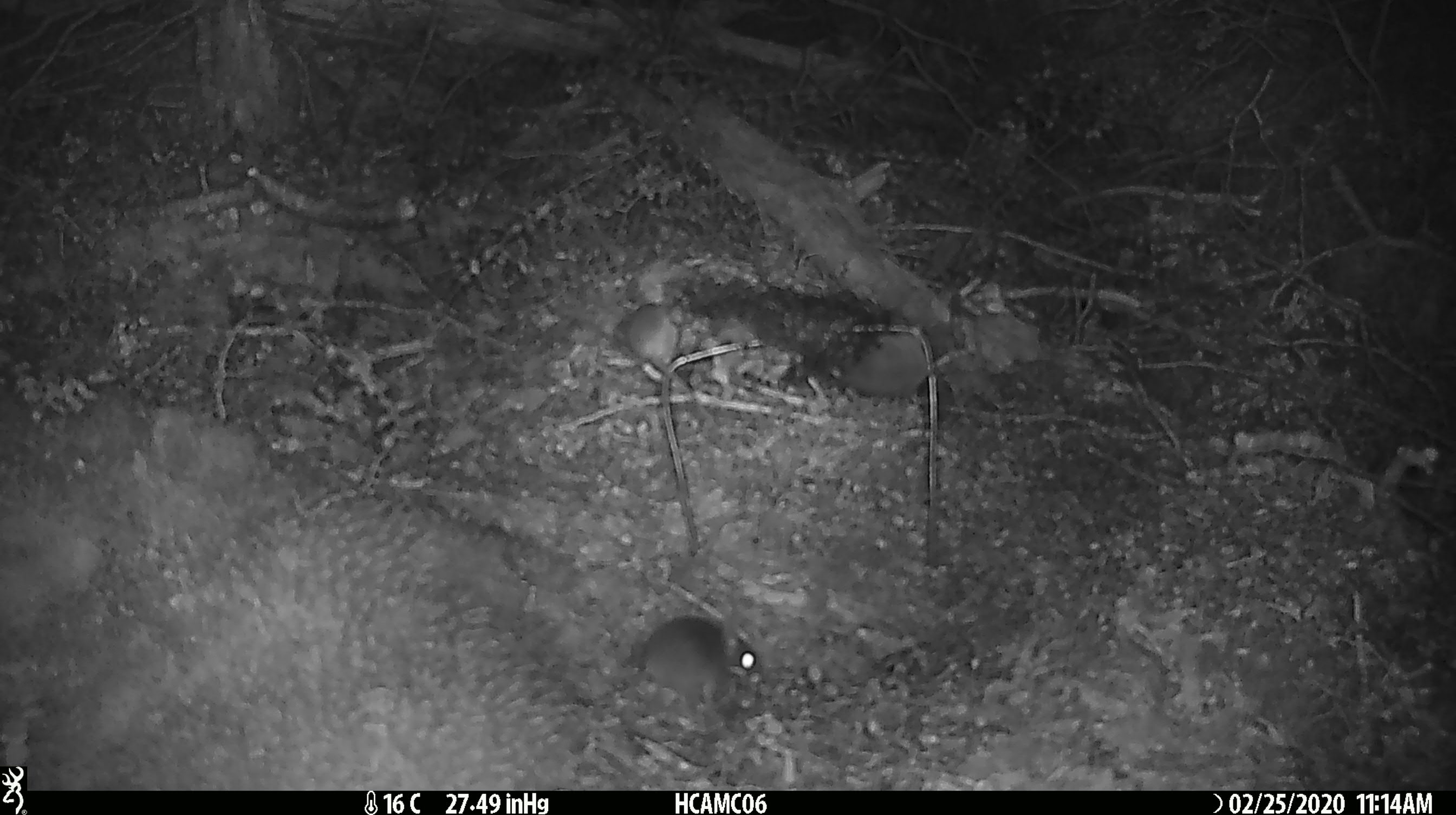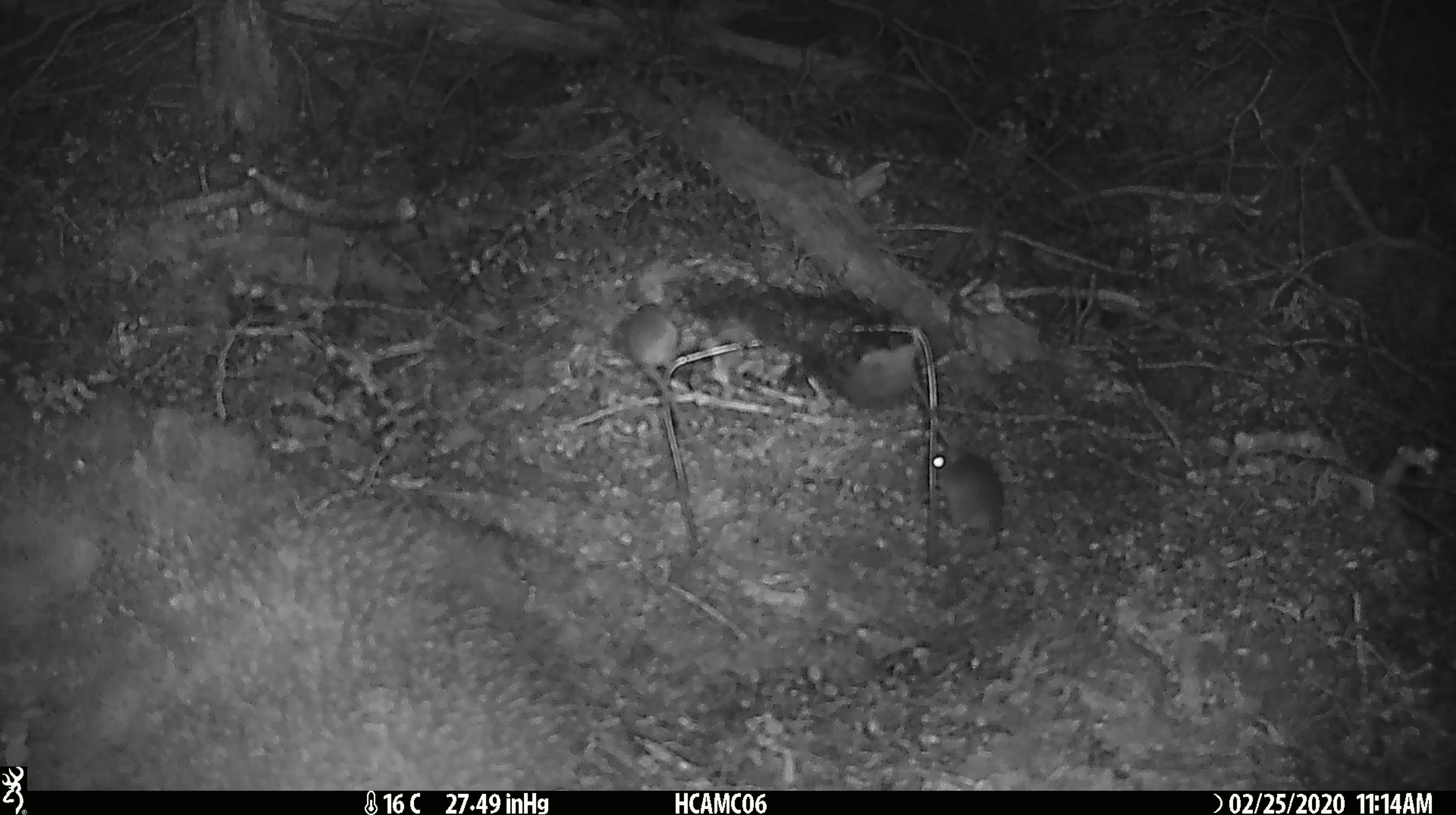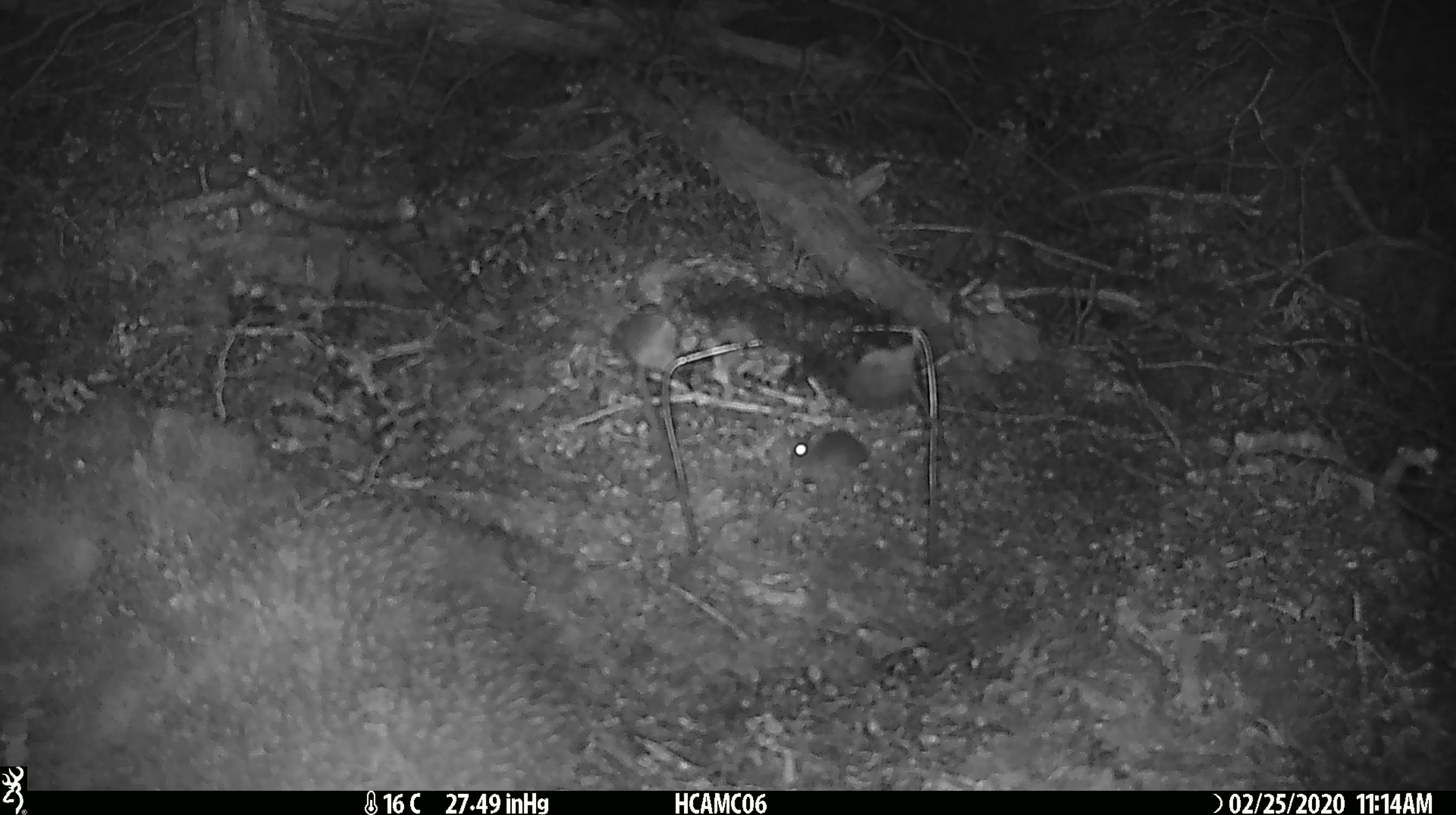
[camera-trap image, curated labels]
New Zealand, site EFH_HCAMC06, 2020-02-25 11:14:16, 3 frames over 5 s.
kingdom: Animalia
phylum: Chordata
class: Mammalia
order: Rodentia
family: Muridae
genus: Mus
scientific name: Mus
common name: mouse